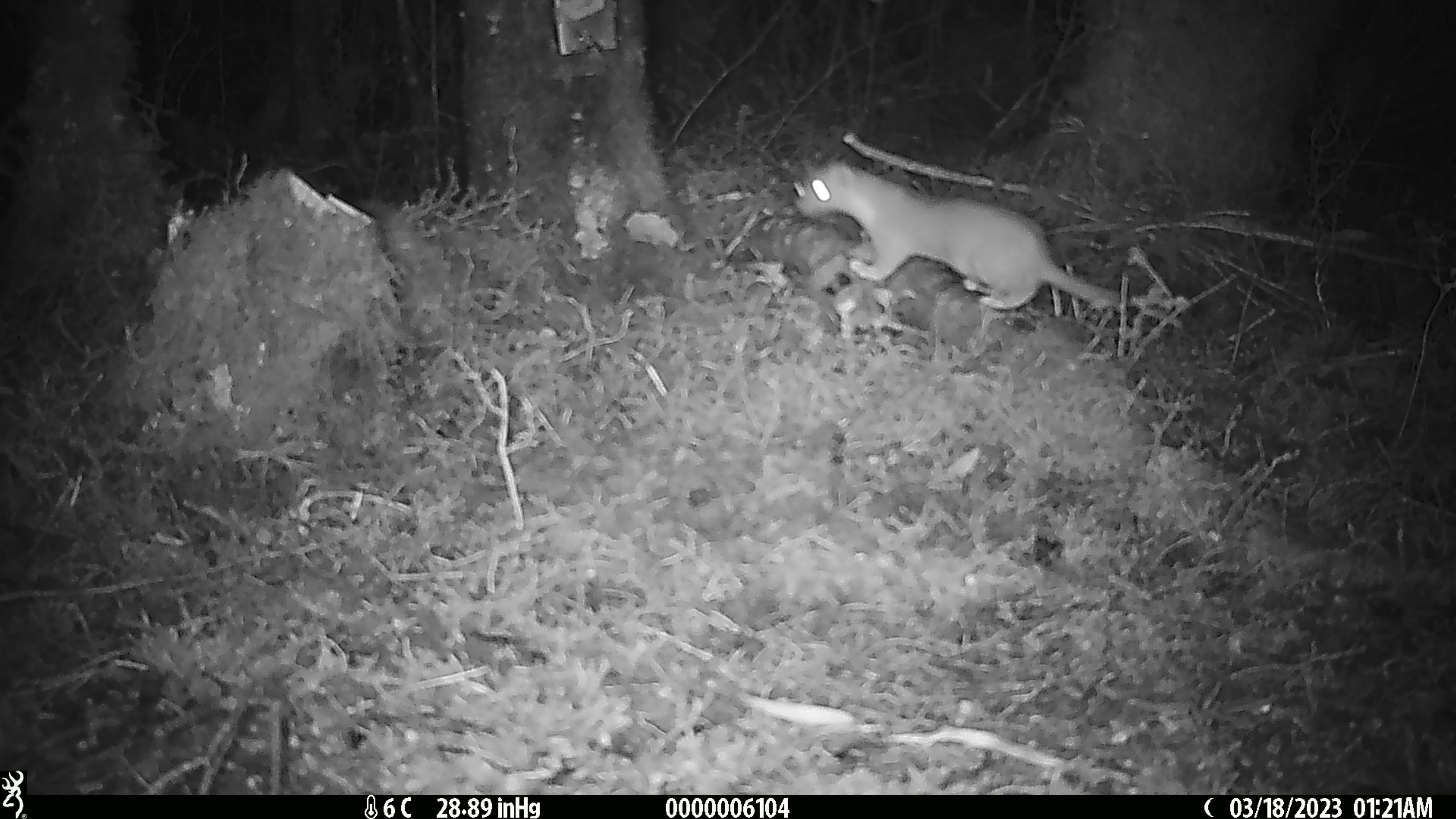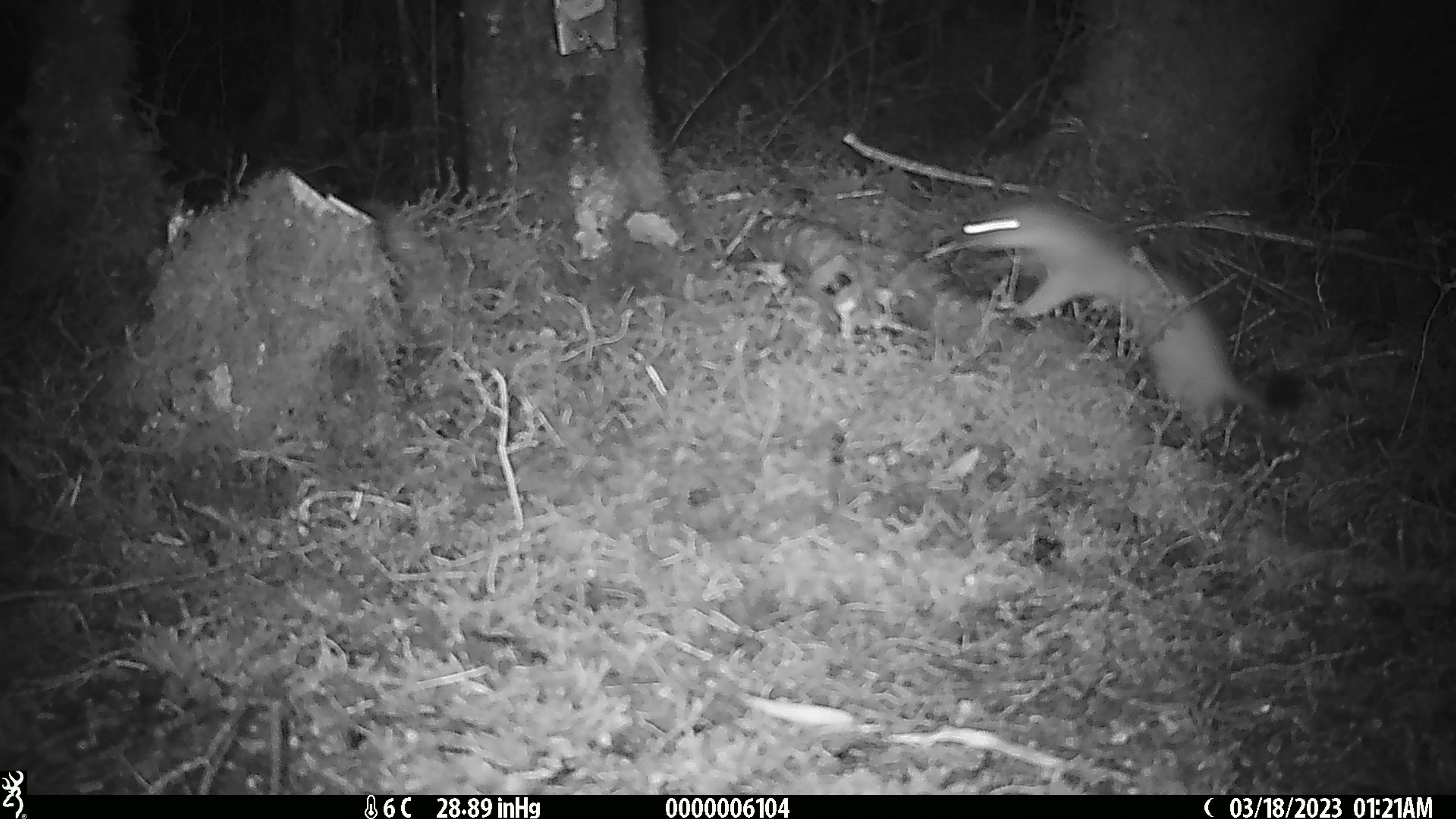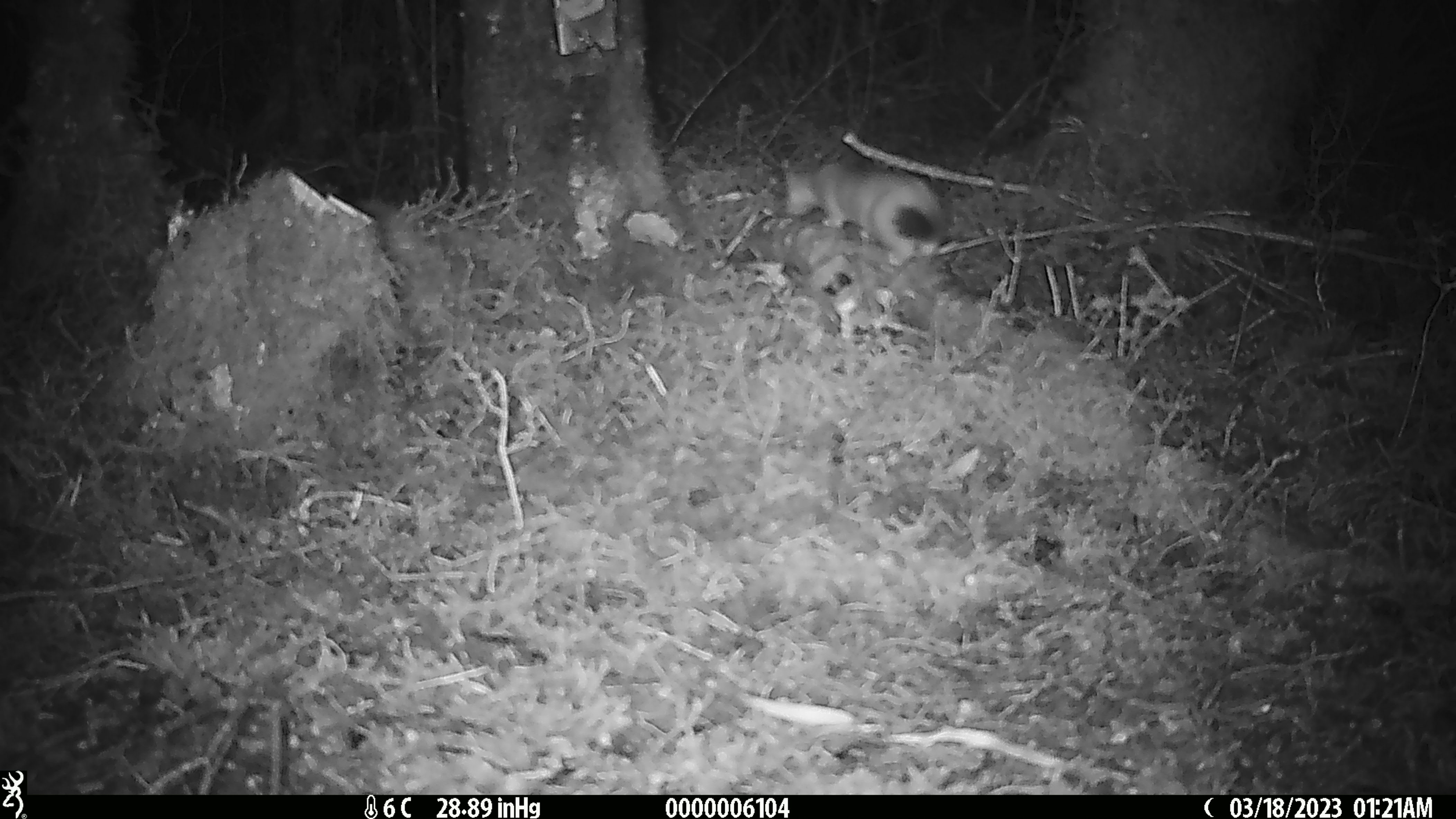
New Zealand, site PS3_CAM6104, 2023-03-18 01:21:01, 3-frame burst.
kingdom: Animalia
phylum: Chordata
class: Mammalia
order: Carnivora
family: Mustelidae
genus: Mustela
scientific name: Mustela erminea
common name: stoat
Stoat (Mustela erminea).